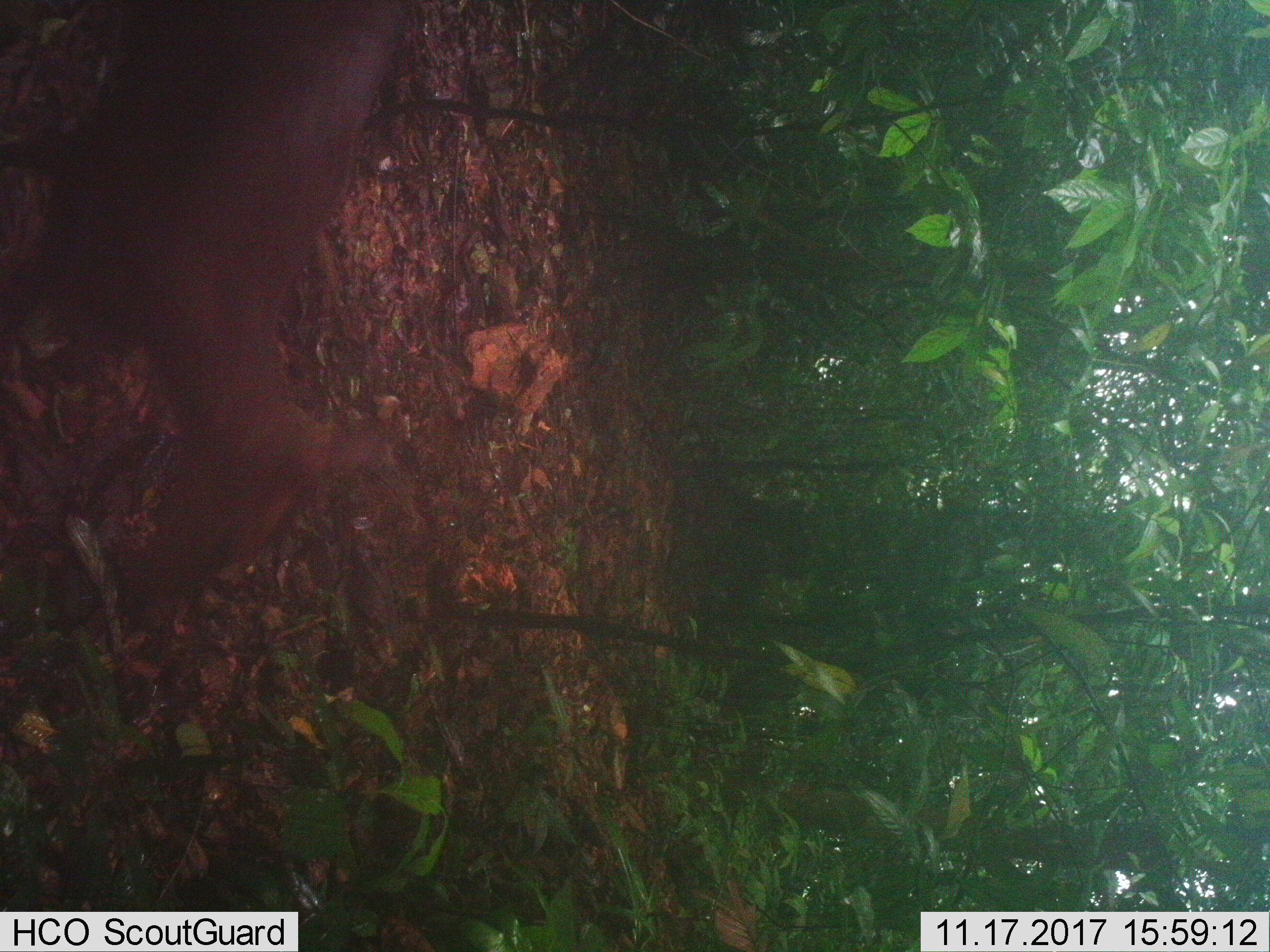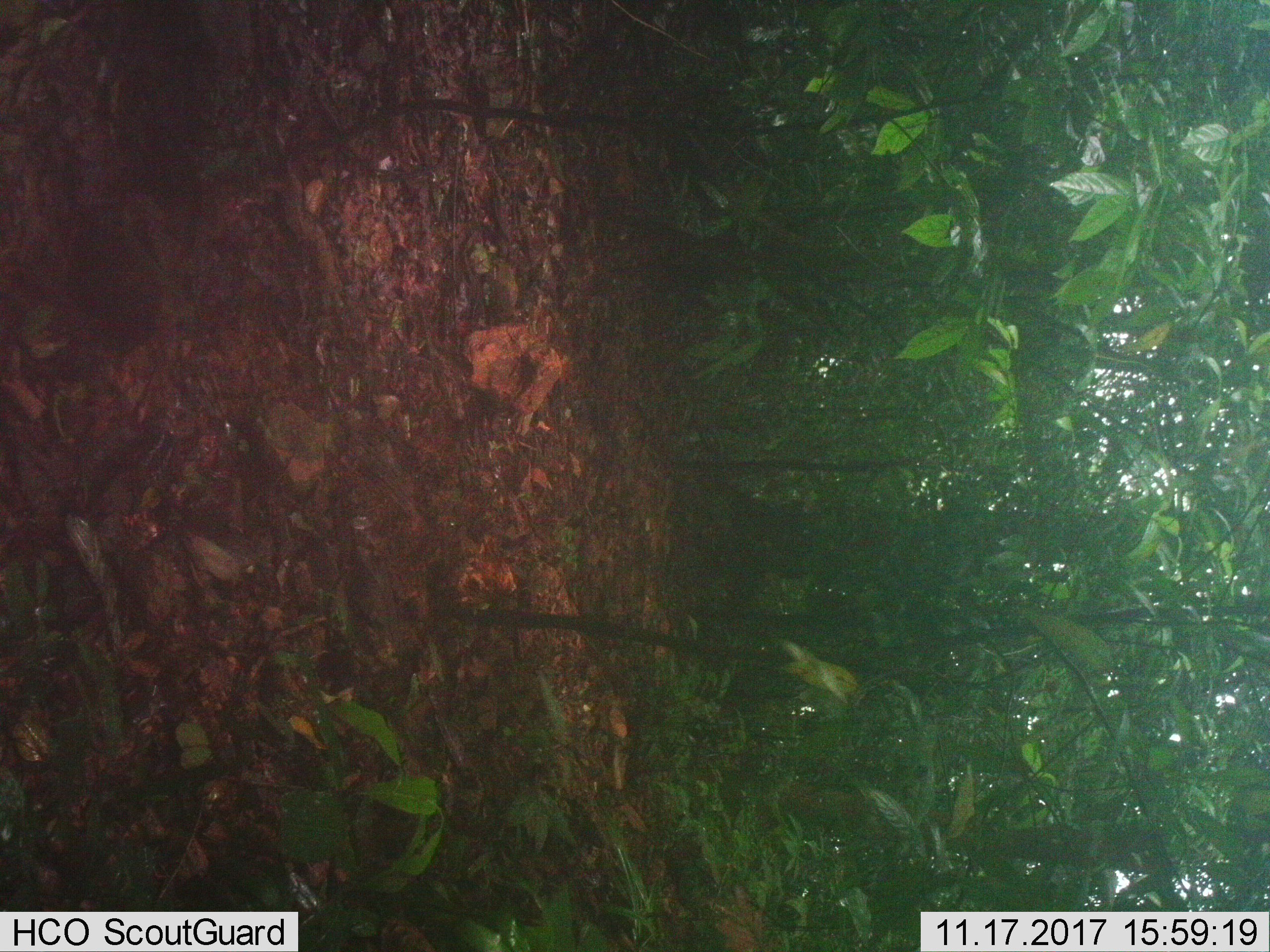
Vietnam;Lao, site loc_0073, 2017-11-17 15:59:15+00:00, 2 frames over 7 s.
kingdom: Animalia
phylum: Chordata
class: Mammalia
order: Artiodactyla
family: Cervidae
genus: Muntiacus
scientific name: Muntiacus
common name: muntjacs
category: unidentified muntjac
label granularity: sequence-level